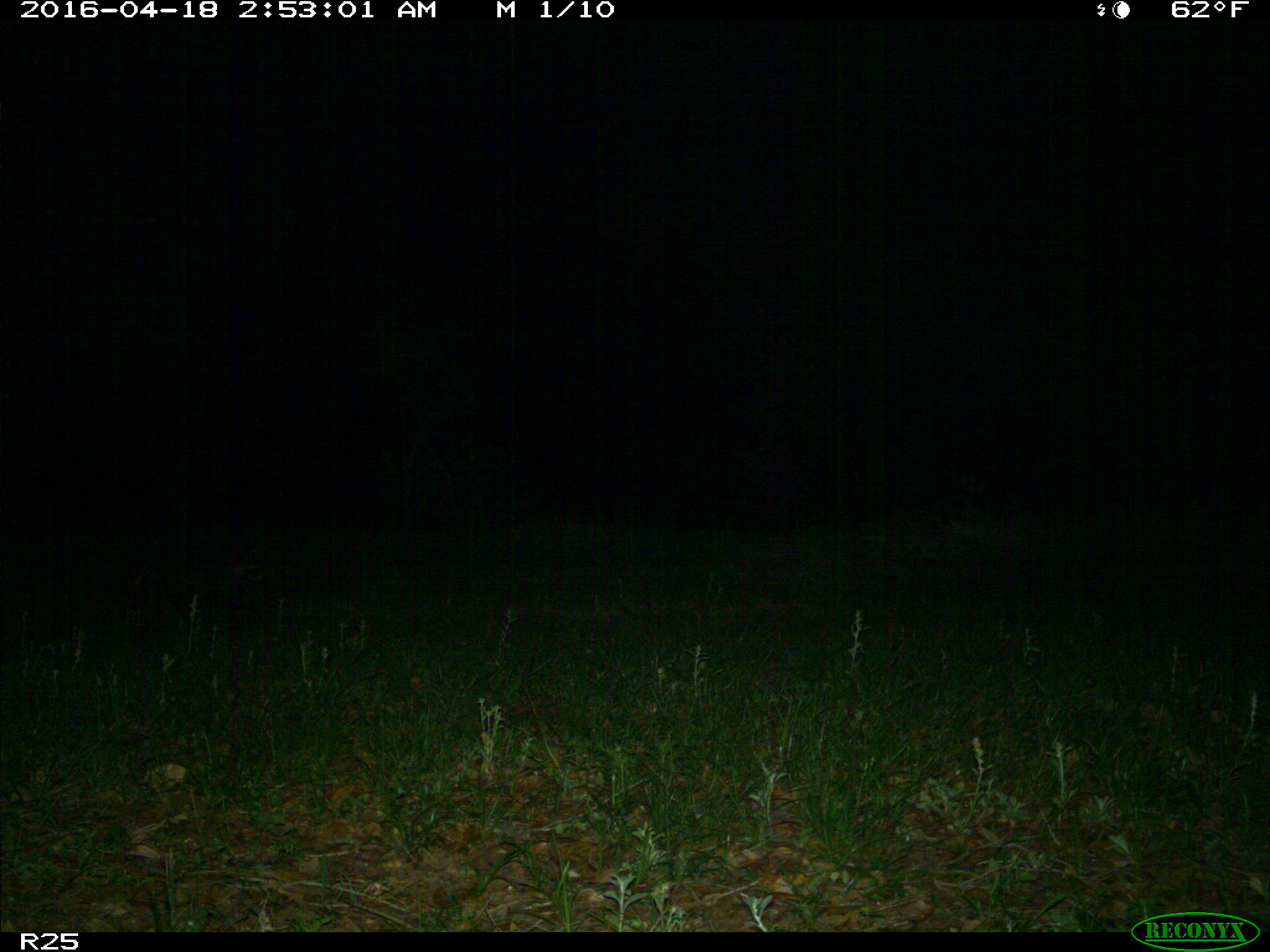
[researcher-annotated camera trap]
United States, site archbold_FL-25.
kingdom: Animalia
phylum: Chordata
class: Mammalia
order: Carnivora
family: Procyonidae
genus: Procyon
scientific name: Procyon lotor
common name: common raccoon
Procyon lotor (common raccoon).